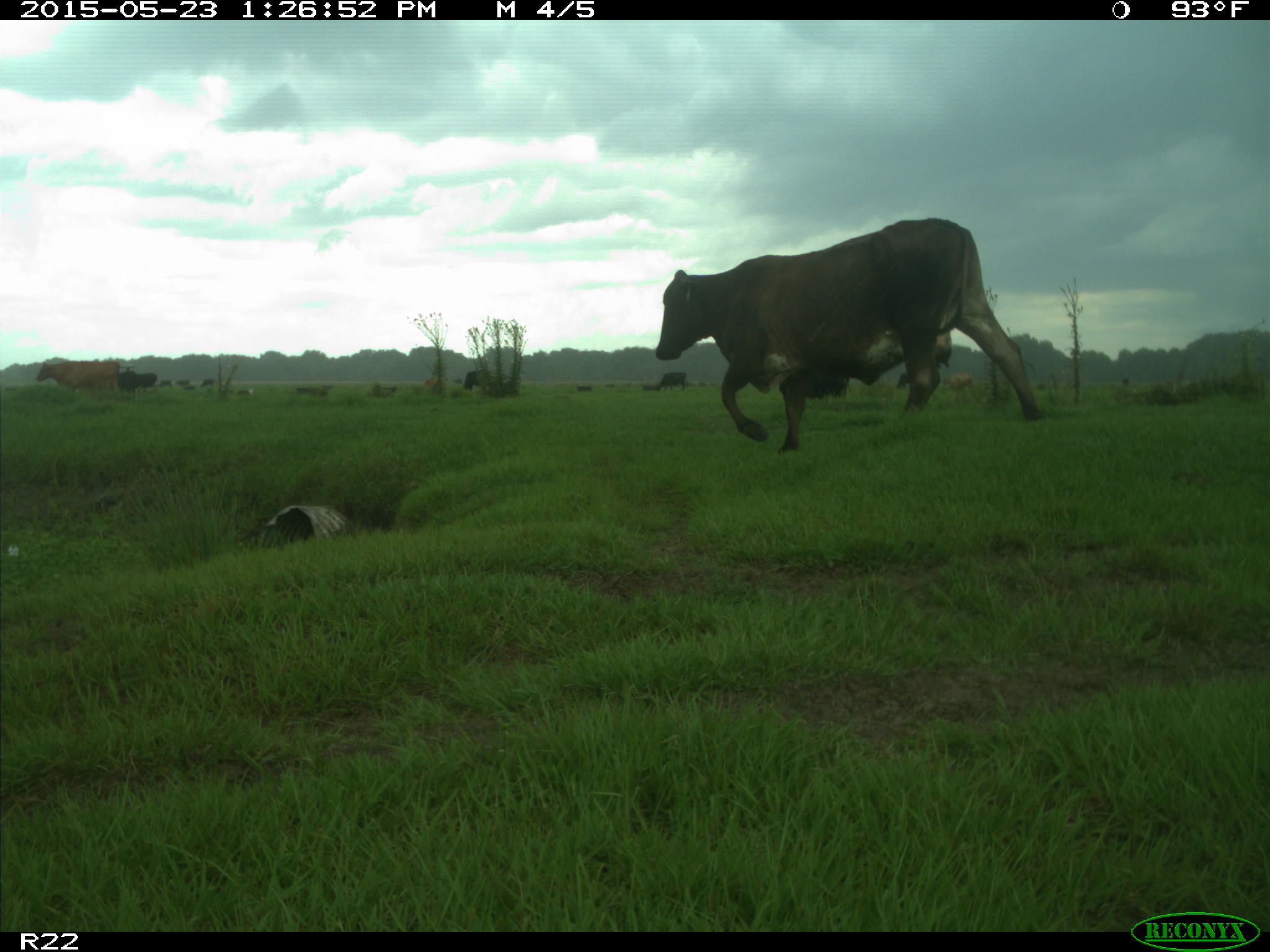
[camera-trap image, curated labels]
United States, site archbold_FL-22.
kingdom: Animalia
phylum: Chordata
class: Mammalia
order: Artiodactyla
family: Bovidae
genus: Bos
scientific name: Bos taurus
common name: domestic cow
Bos taurus (domestic cow).